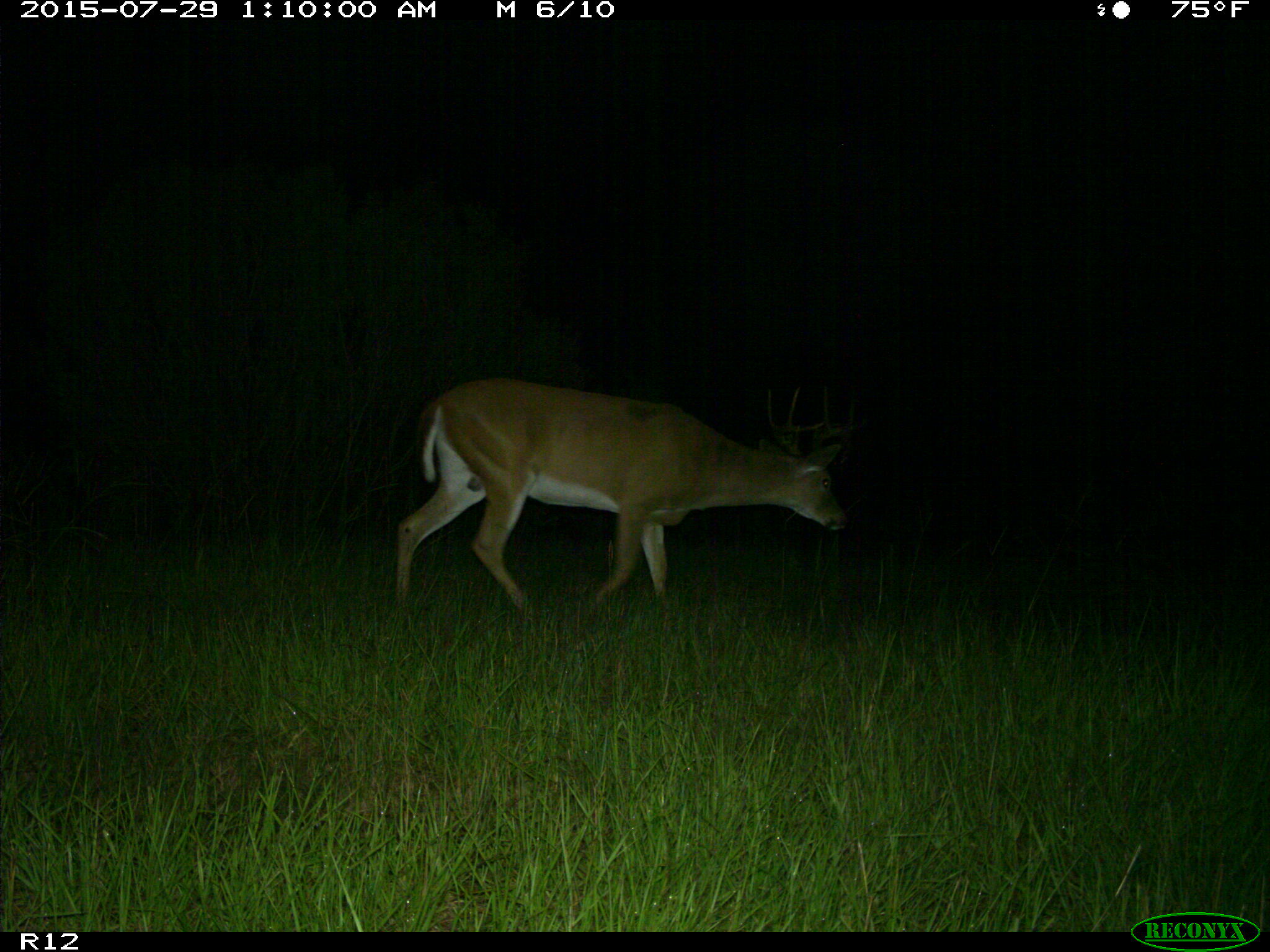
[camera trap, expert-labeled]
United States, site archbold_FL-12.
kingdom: Animalia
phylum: Chordata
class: Mammalia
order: Artiodactyla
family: Cervidae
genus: Odocoileus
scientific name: Odocoileus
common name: deer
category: unidentified deer